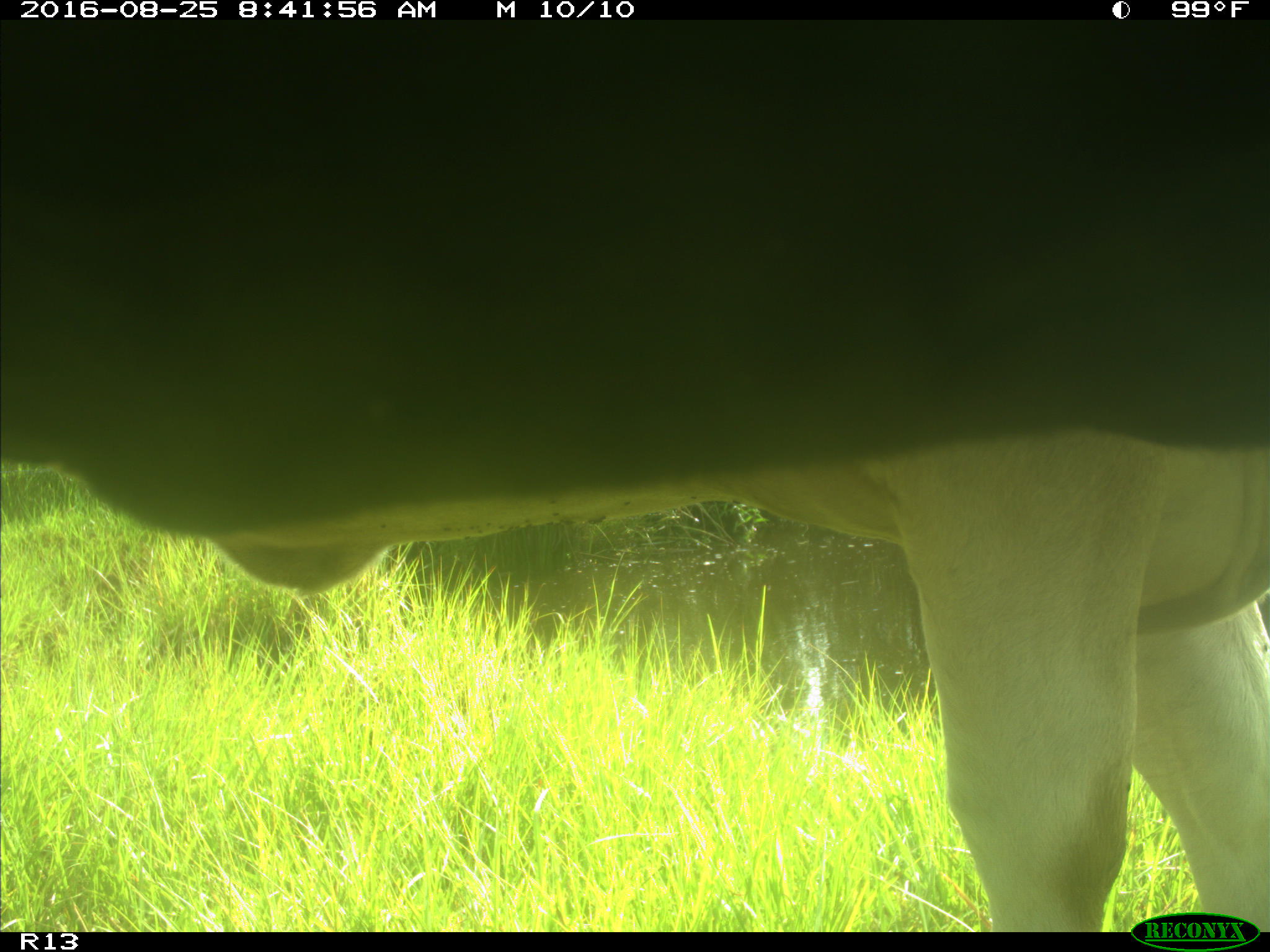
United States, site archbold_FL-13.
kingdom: Animalia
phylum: Chordata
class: Mammalia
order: Artiodactyla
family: Bovidae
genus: Bos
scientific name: Bos taurus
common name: domestic cow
Bos taurus (domestic cow).